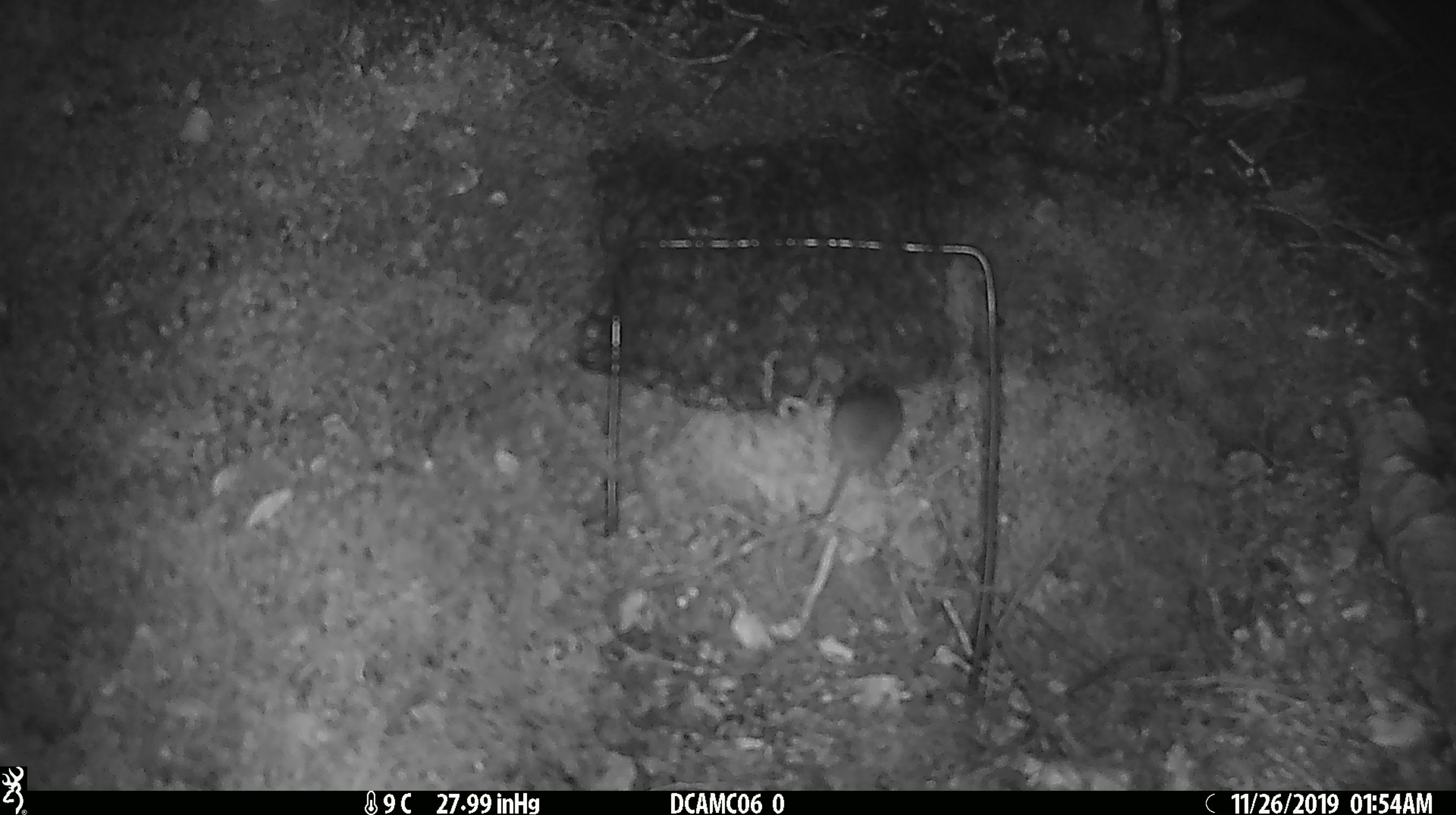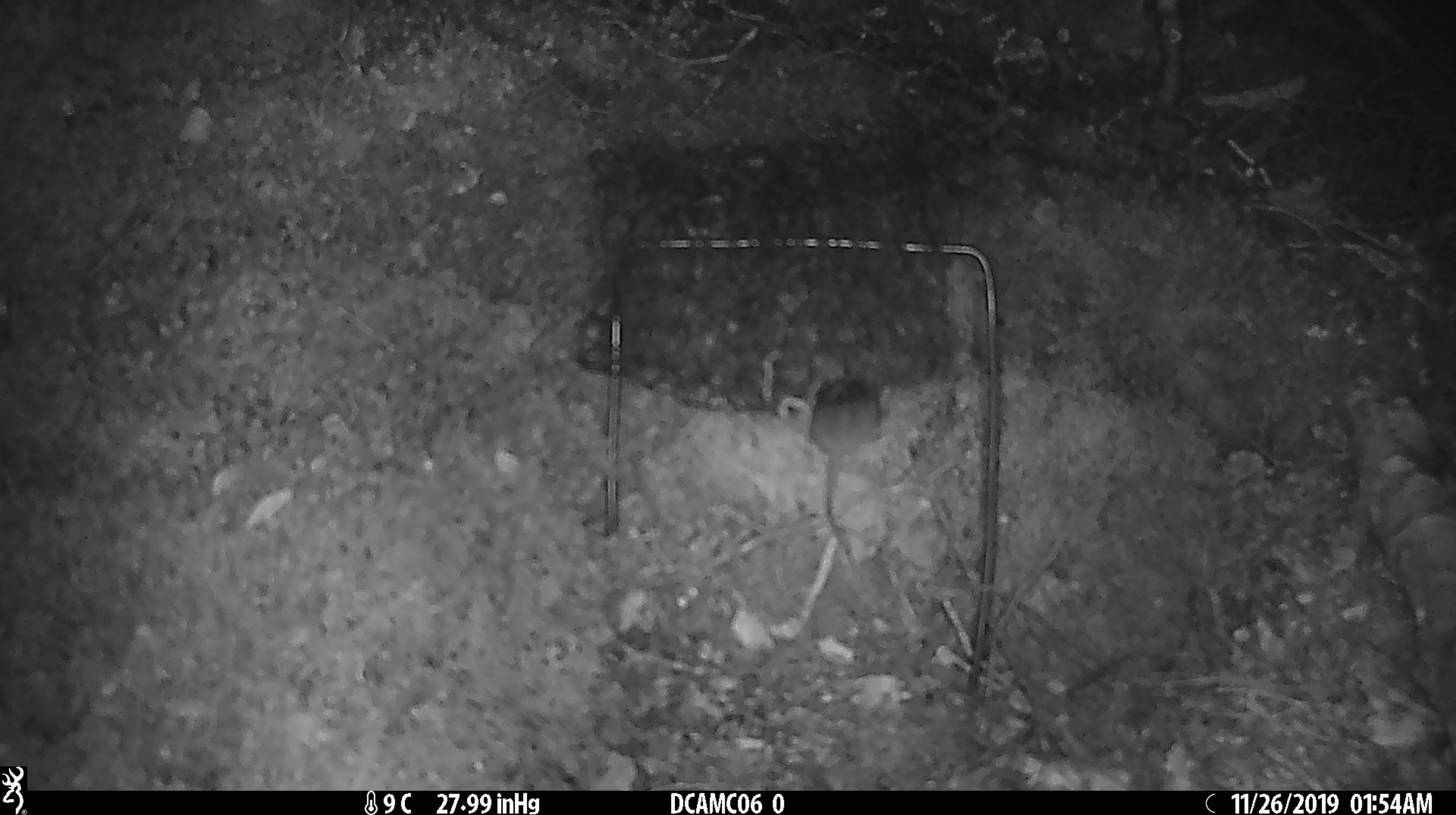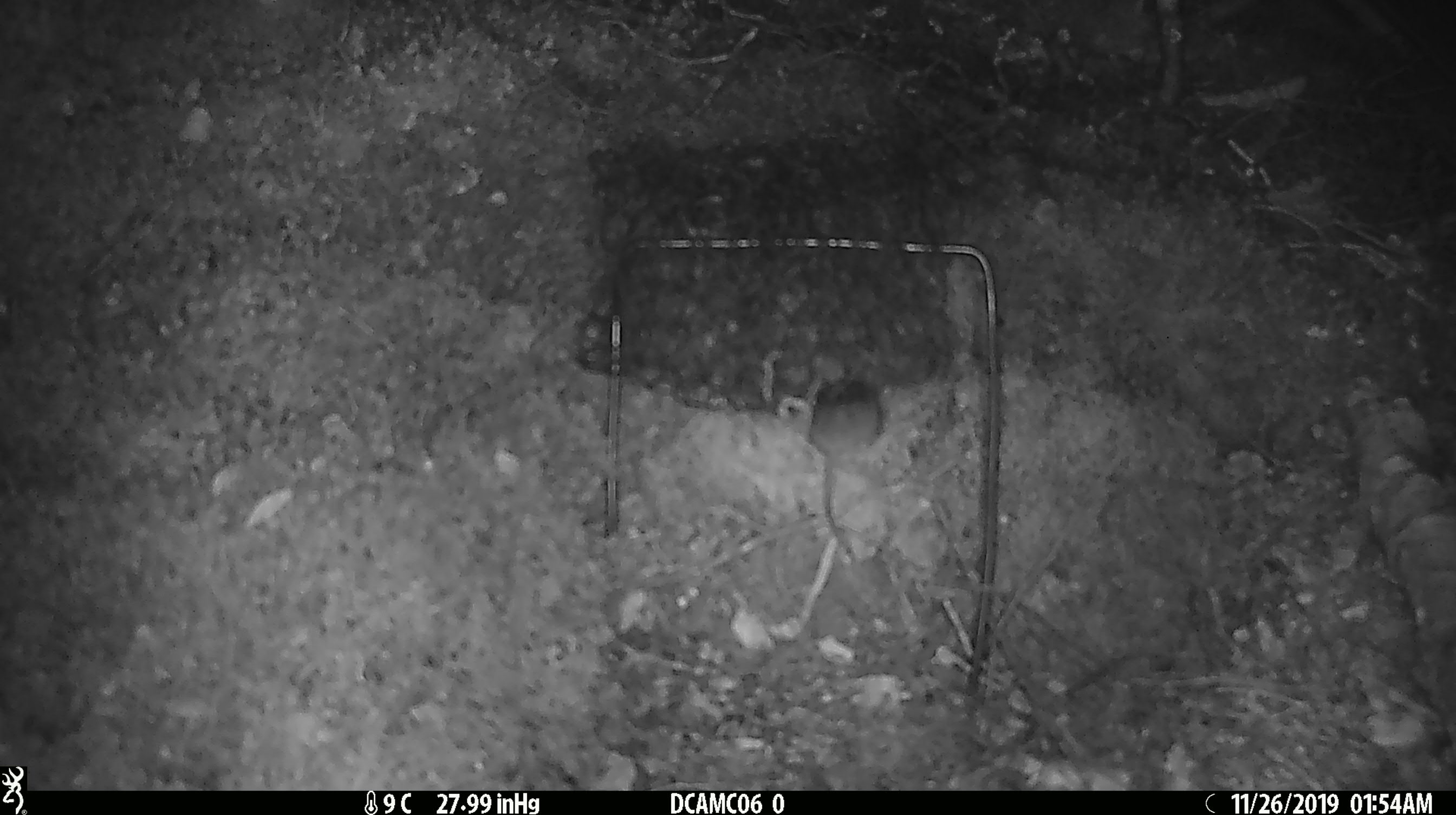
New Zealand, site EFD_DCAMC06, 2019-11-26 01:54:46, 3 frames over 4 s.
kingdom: Animalia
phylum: Chordata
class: Mammalia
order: Rodentia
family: Muridae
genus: Mus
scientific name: Mus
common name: mouse